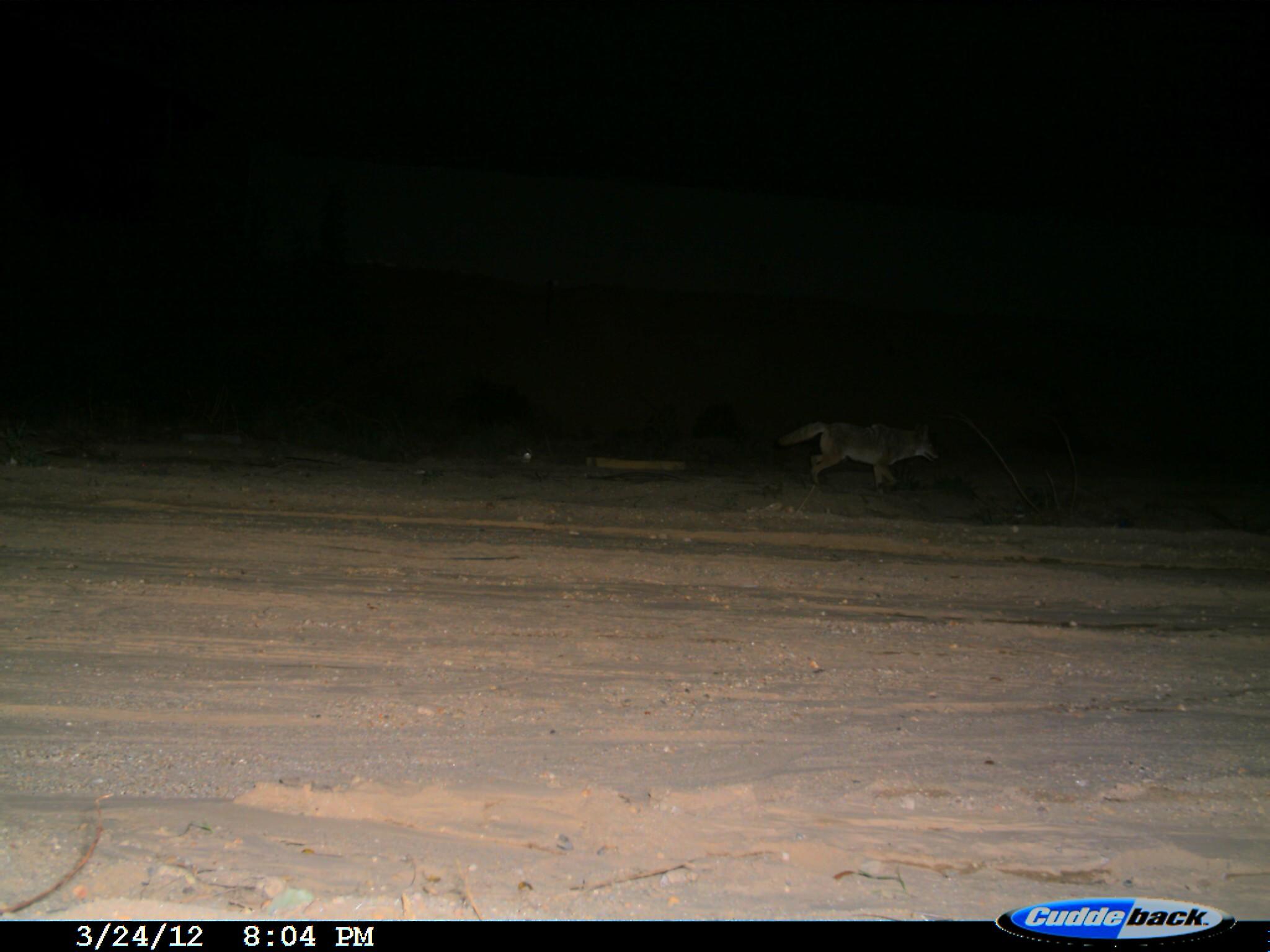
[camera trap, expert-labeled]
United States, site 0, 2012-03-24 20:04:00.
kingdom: Animalia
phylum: Chordata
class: Mammalia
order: Carnivora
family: Canidae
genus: Canis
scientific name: Canis latrans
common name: coyote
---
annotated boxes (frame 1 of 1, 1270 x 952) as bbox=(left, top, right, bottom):
coyote: bbox=(775, 395, 948, 503)